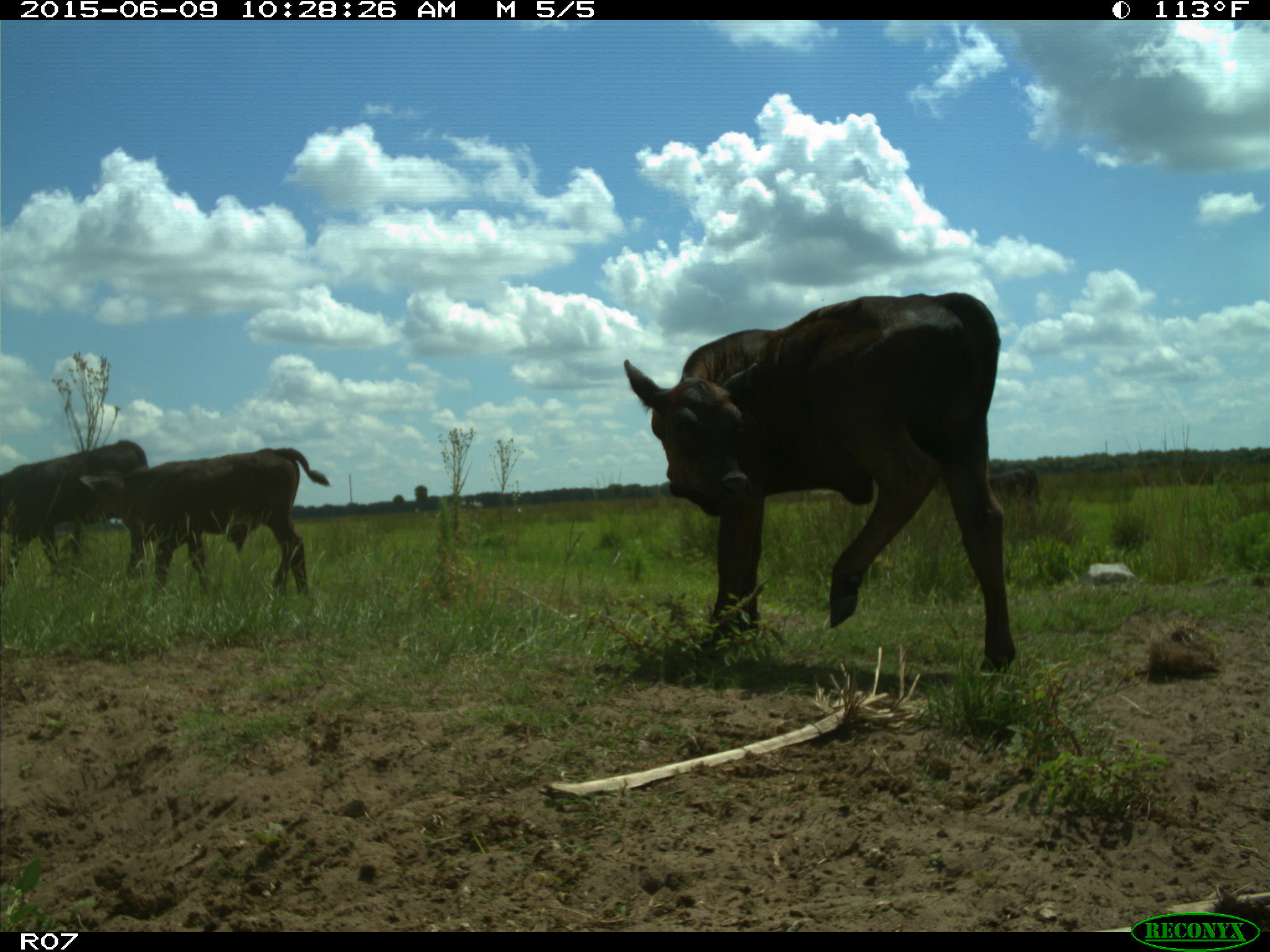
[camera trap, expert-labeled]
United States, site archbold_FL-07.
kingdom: Animalia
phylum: Chordata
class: Mammalia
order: Artiodactyla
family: Bovidae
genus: Bos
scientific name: Bos taurus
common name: domestic cow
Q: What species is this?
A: Bos taurus (domestic cow).